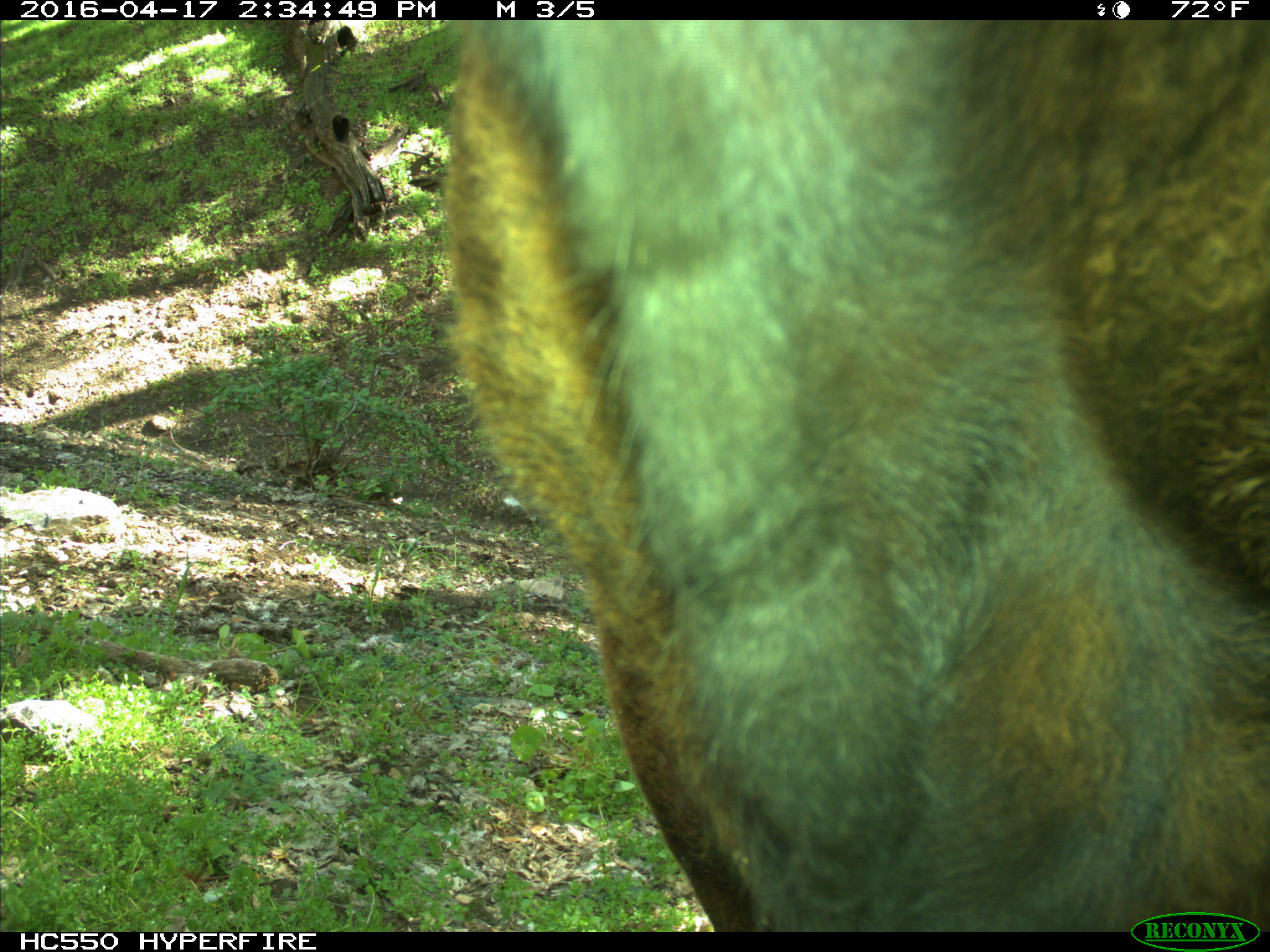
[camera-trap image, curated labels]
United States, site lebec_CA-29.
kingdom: Animalia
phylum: Chordata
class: Mammalia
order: Artiodactyla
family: Bovidae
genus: Bos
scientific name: Bos taurus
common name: domestic cow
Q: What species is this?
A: Bos taurus (domestic cow).